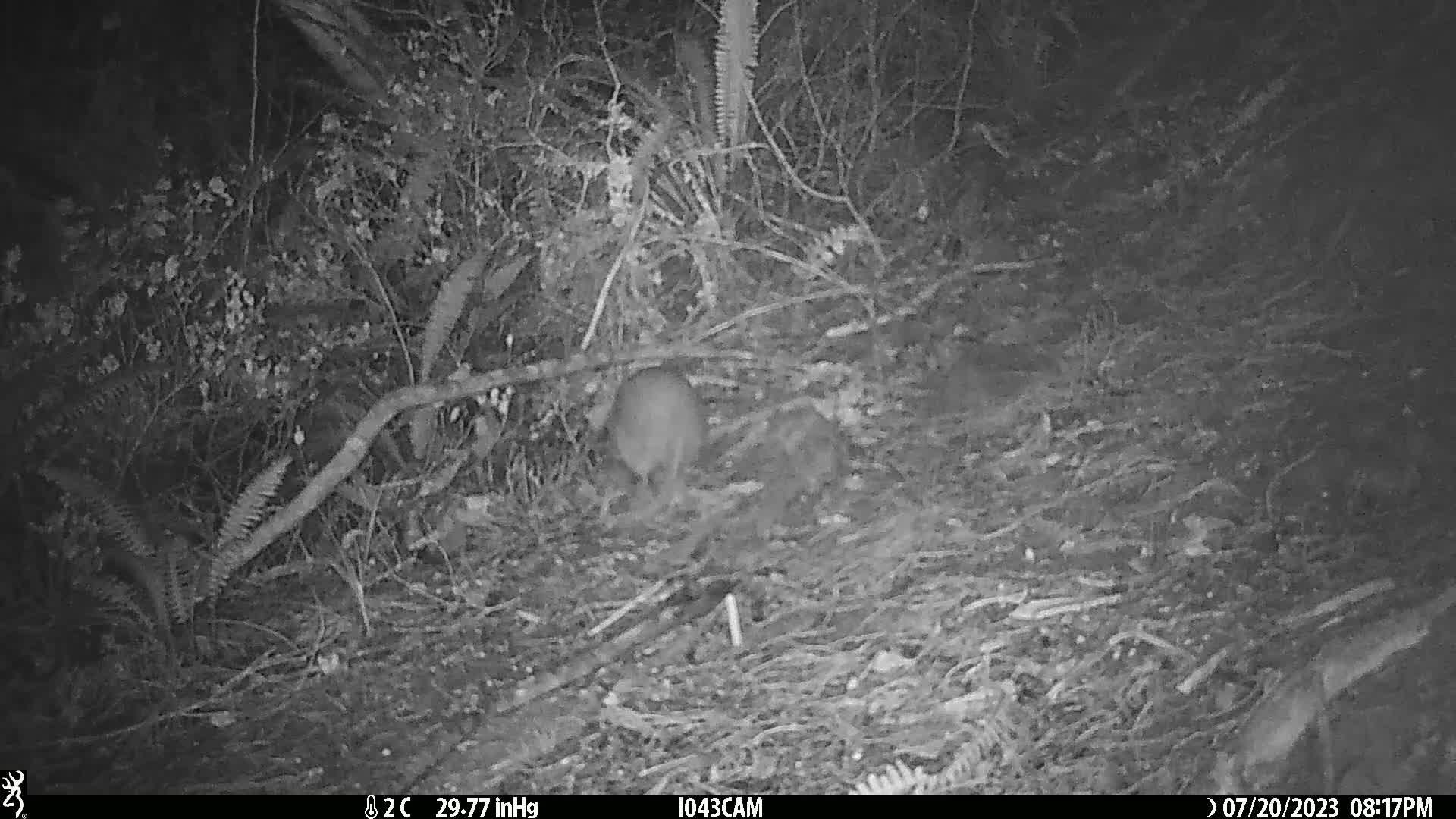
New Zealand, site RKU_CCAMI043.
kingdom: Animalia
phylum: Chordata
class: Aves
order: Apterygiformes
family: Apterygidae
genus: Apteryx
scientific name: Apteryx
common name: kiwi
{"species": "kiwi (Apteryx)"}